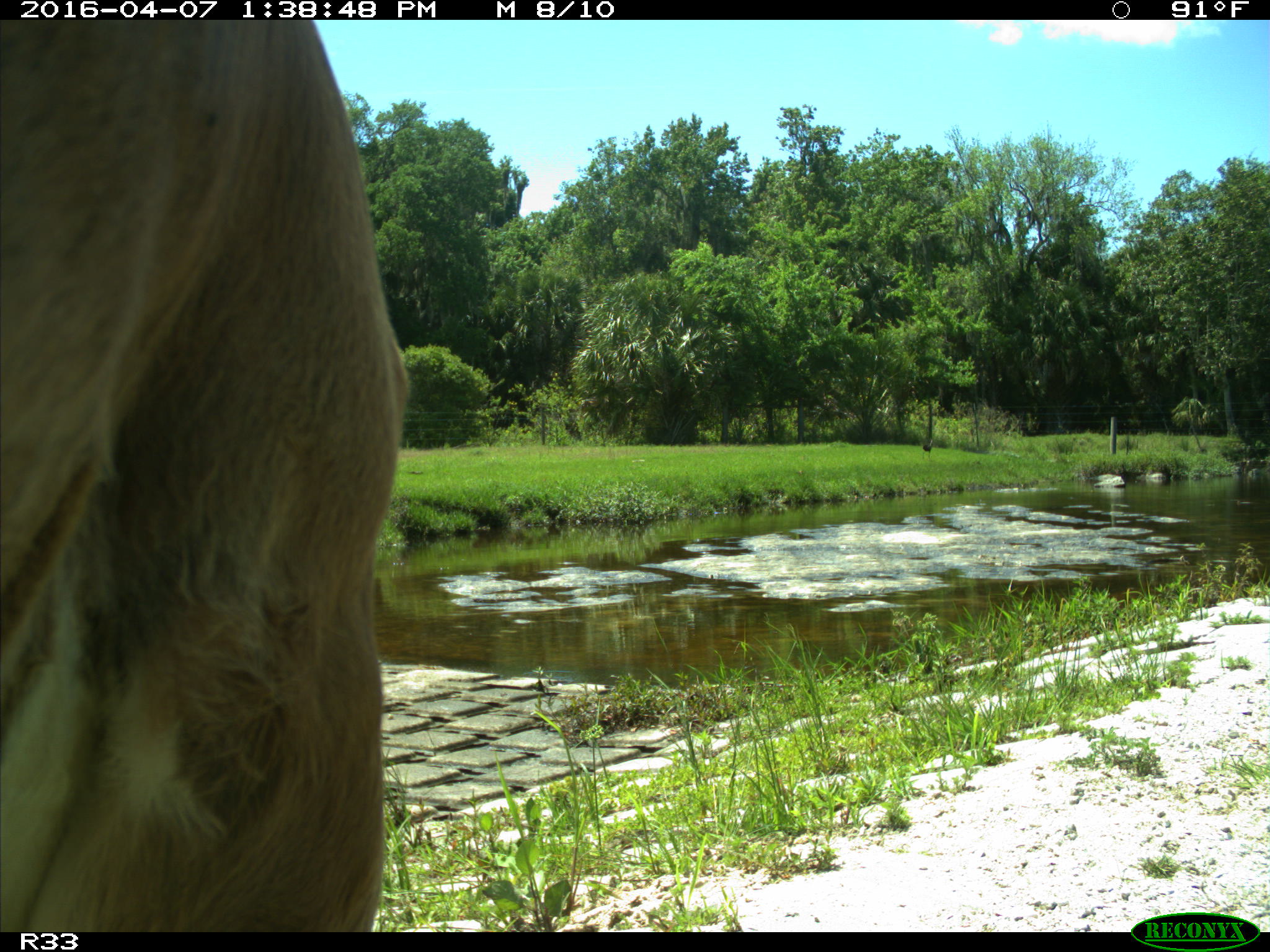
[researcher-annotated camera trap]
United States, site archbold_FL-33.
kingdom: Animalia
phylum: Chordata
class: Mammalia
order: Artiodactyla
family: Bovidae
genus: Bos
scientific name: Bos taurus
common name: domestic cow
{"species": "Bos taurus (domestic cow)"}